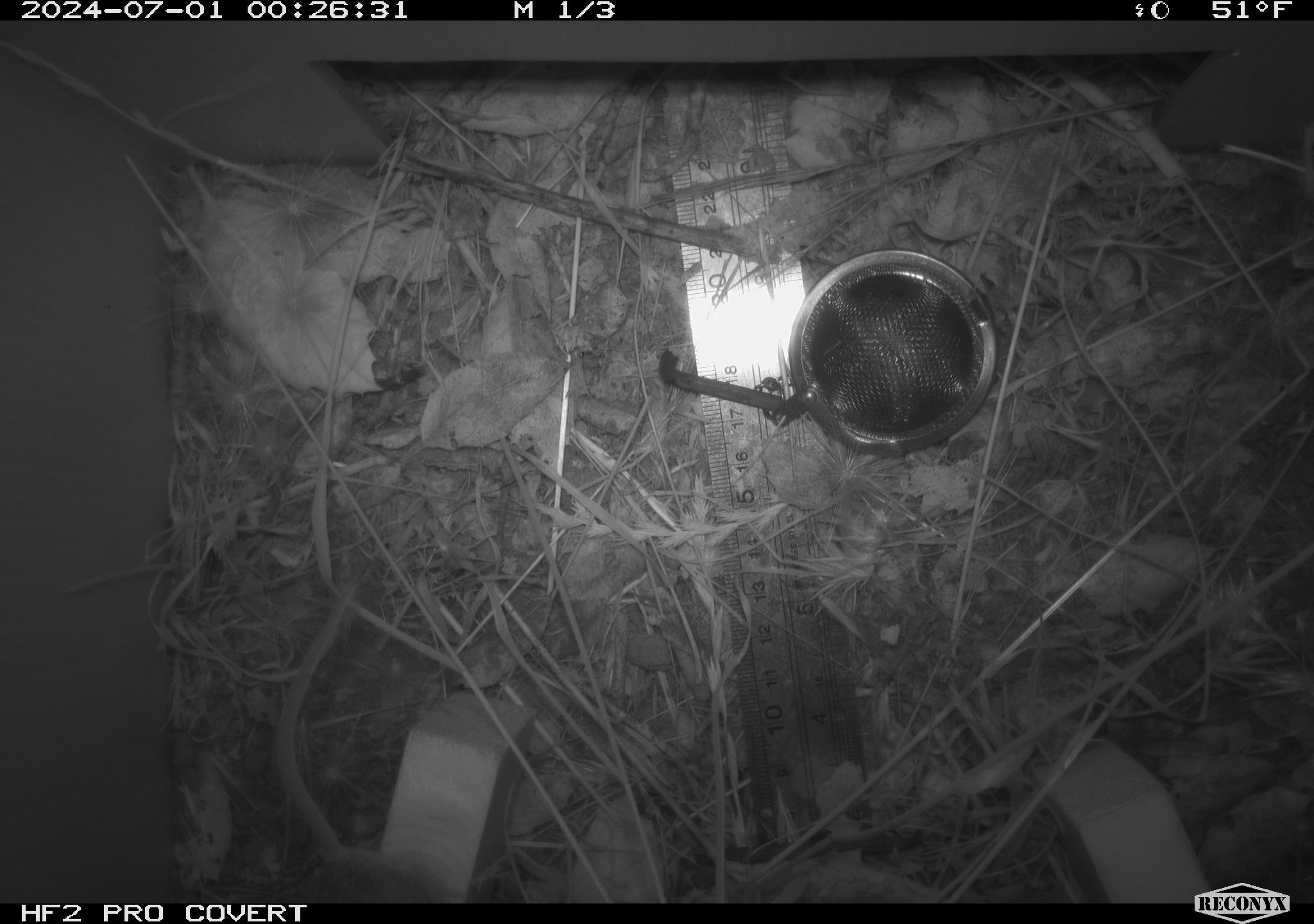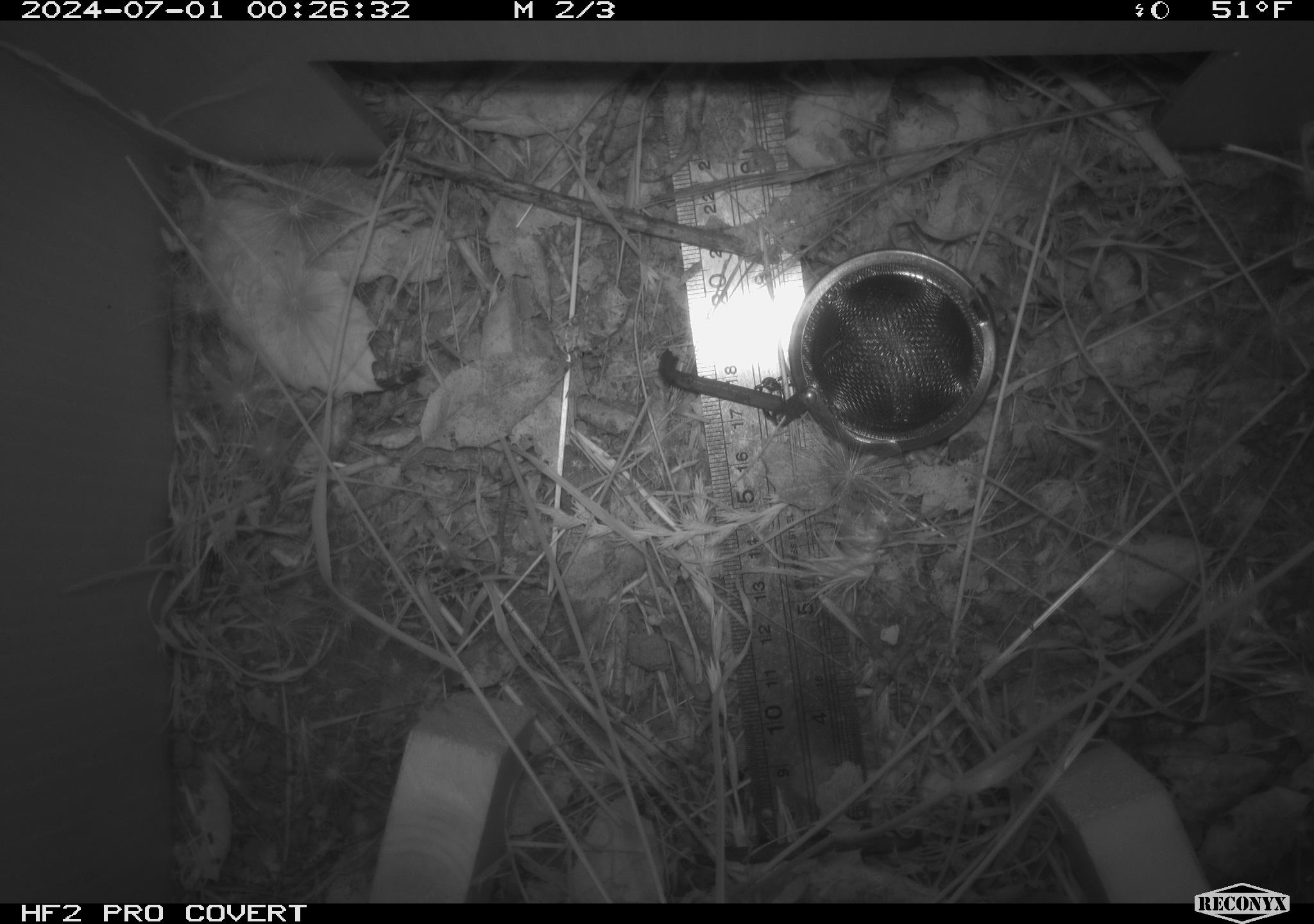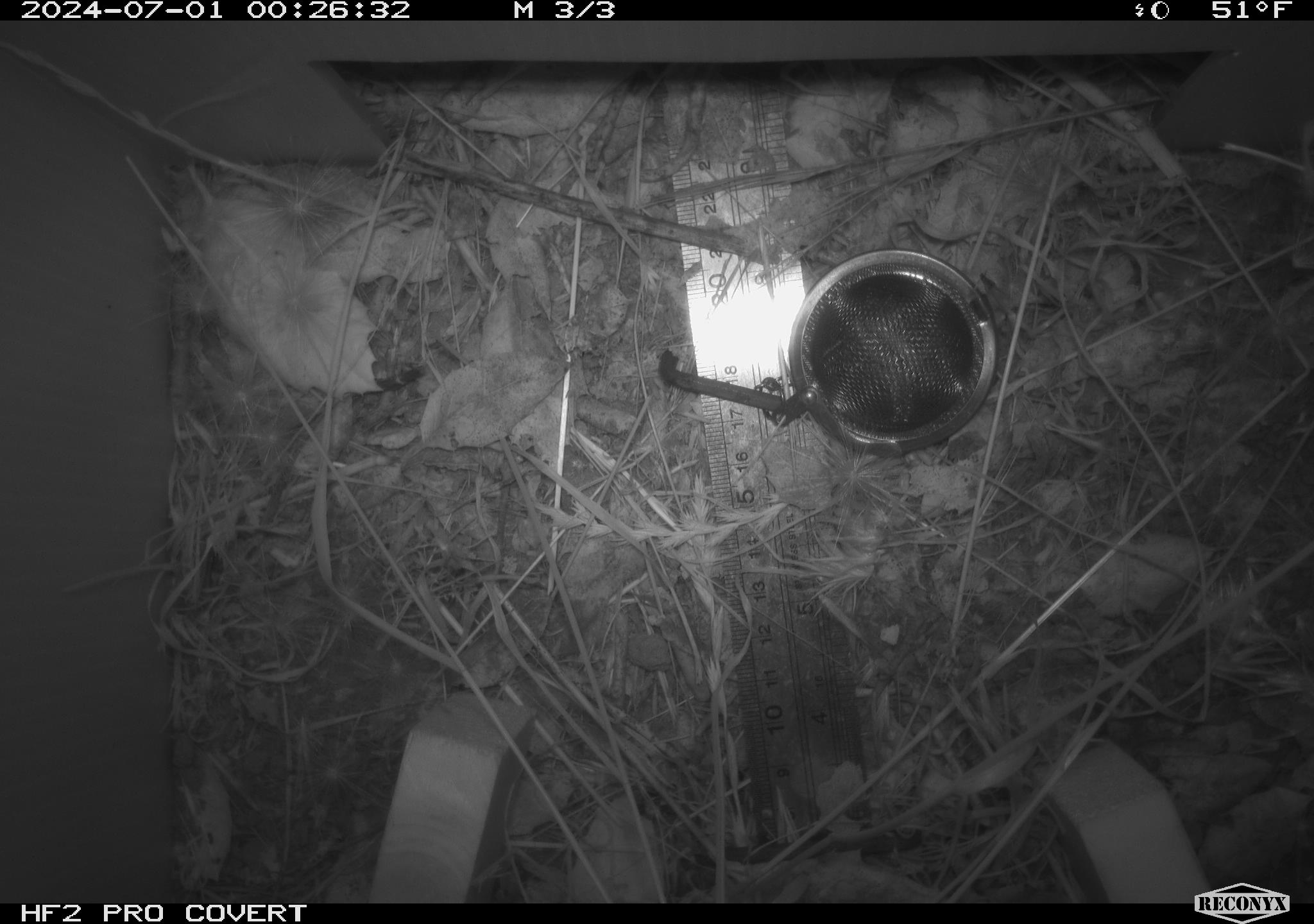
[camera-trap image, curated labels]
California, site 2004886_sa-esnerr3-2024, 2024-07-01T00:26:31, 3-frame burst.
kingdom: Animalia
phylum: Chordata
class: Mammalia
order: Rodentia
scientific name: Rodentia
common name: rodent